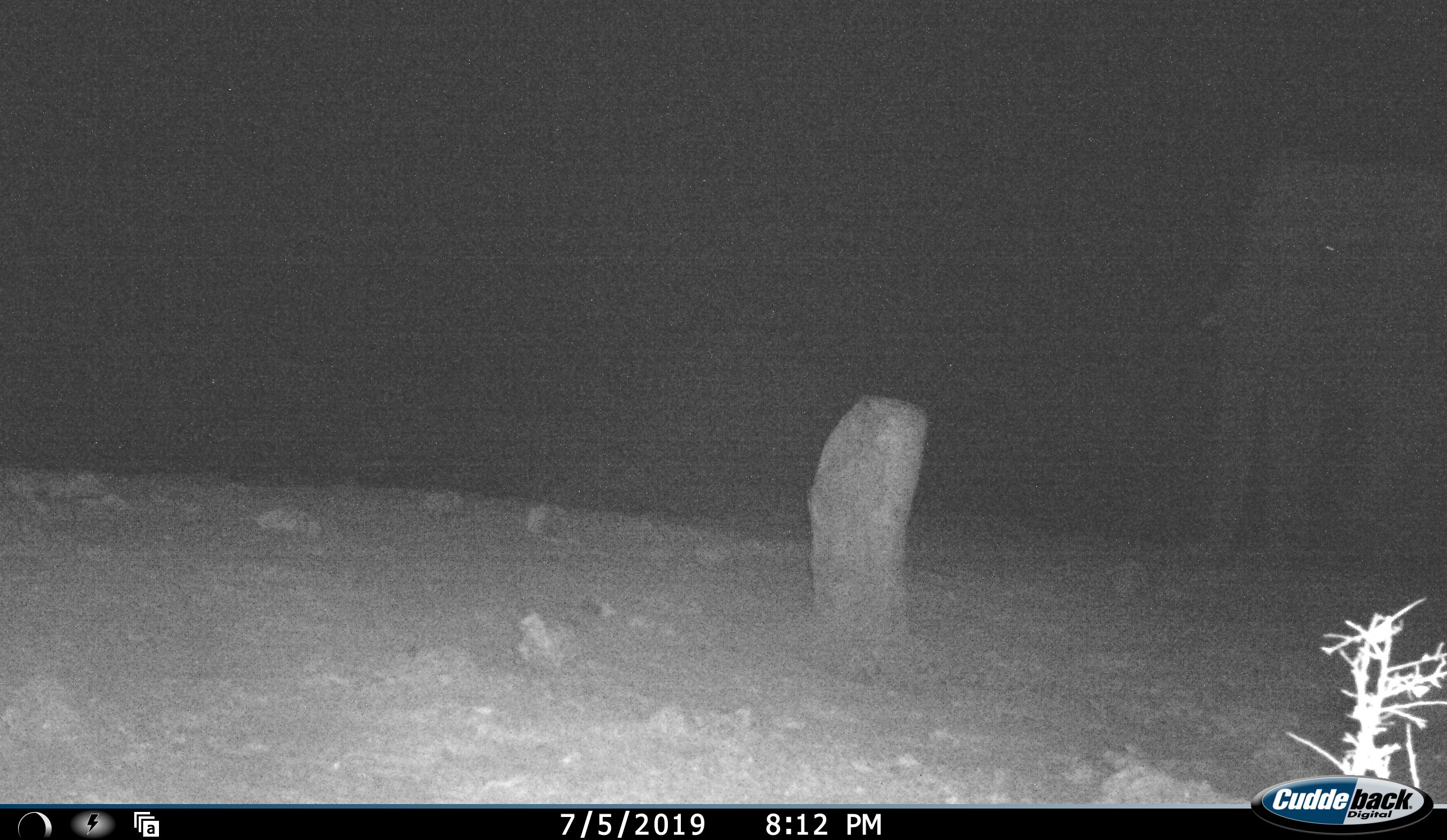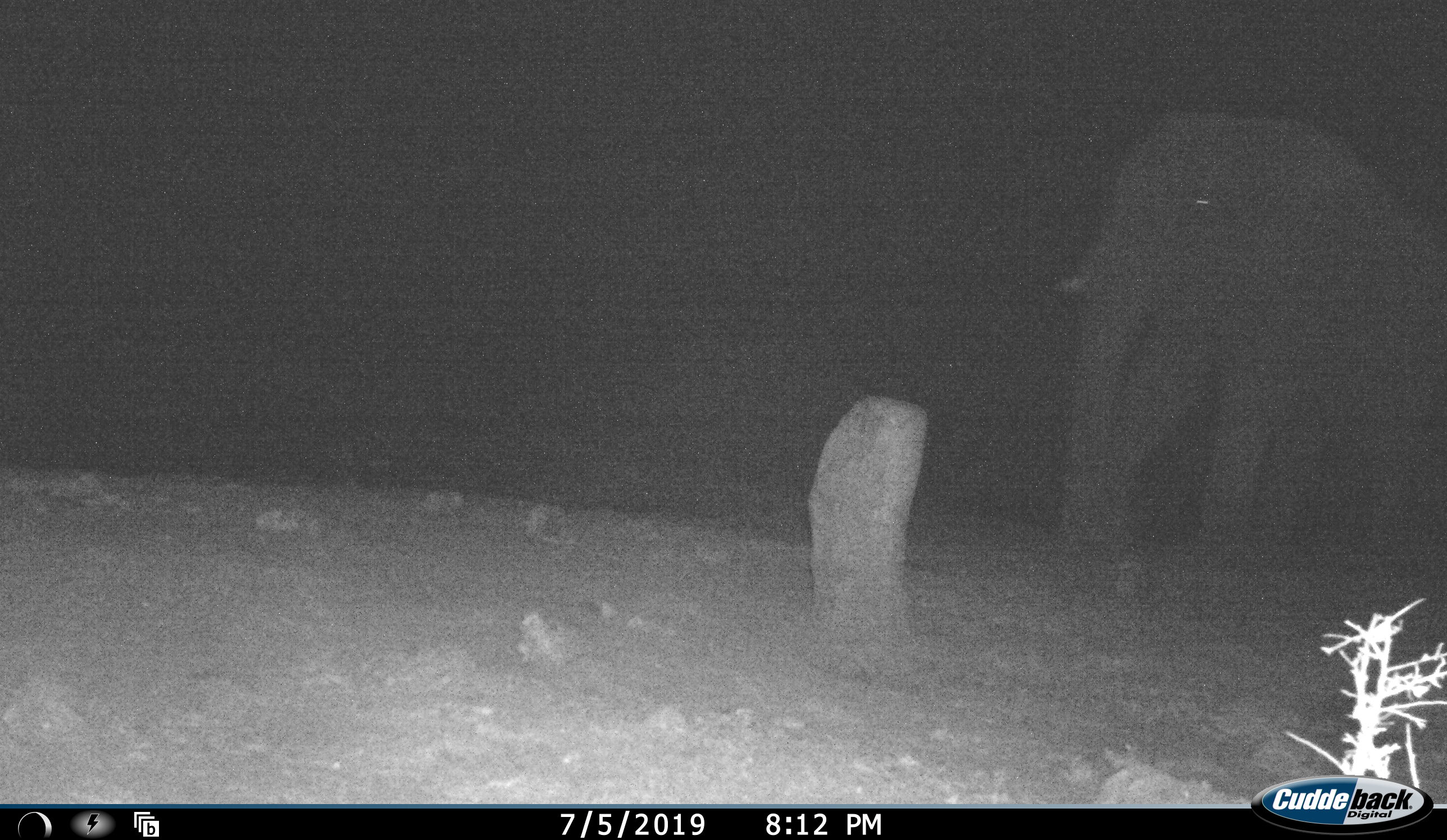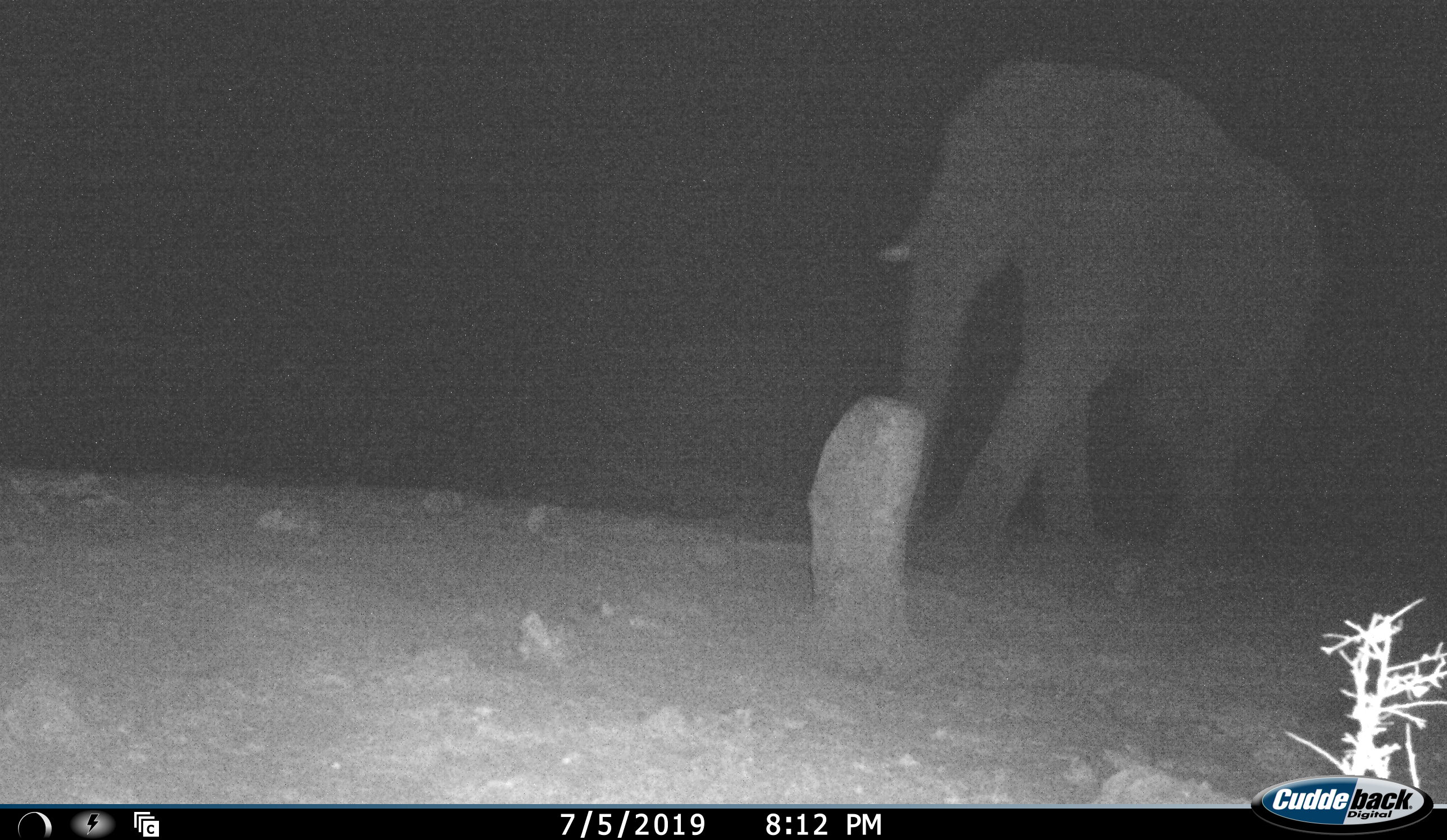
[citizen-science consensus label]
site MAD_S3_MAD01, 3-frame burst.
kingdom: Animalia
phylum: Chordata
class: Mammalia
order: Proboscidea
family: Elephantidae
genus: Loxodonta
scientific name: Loxodonta africana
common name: african bush elephant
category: elephant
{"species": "elephant (african bush elephant) (Loxodonta africana)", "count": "1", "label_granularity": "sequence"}